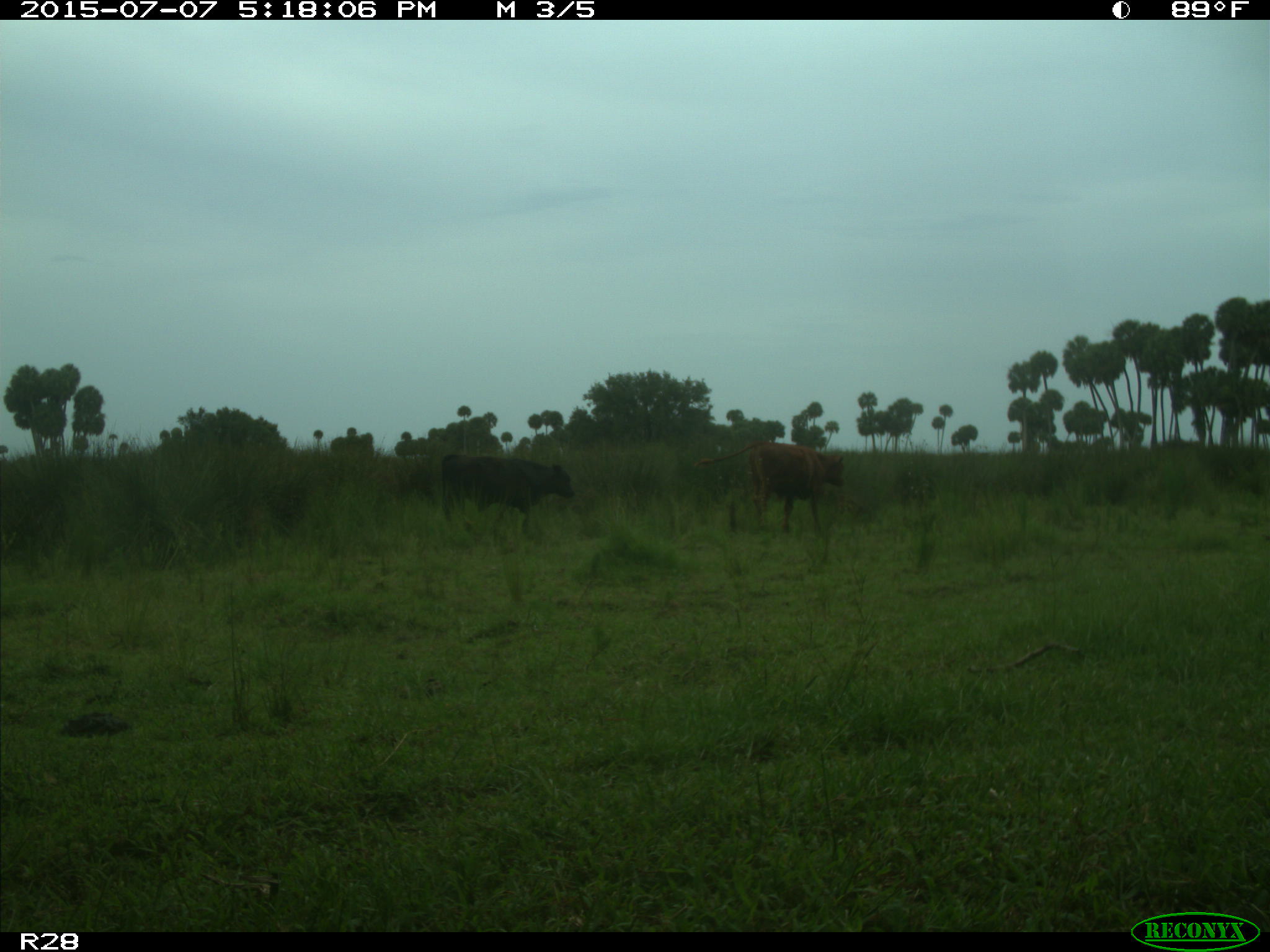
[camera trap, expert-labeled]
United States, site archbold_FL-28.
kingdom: Animalia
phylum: Chordata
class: Mammalia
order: Artiodactyla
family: Bovidae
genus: Bos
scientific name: Bos taurus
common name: domestic cow